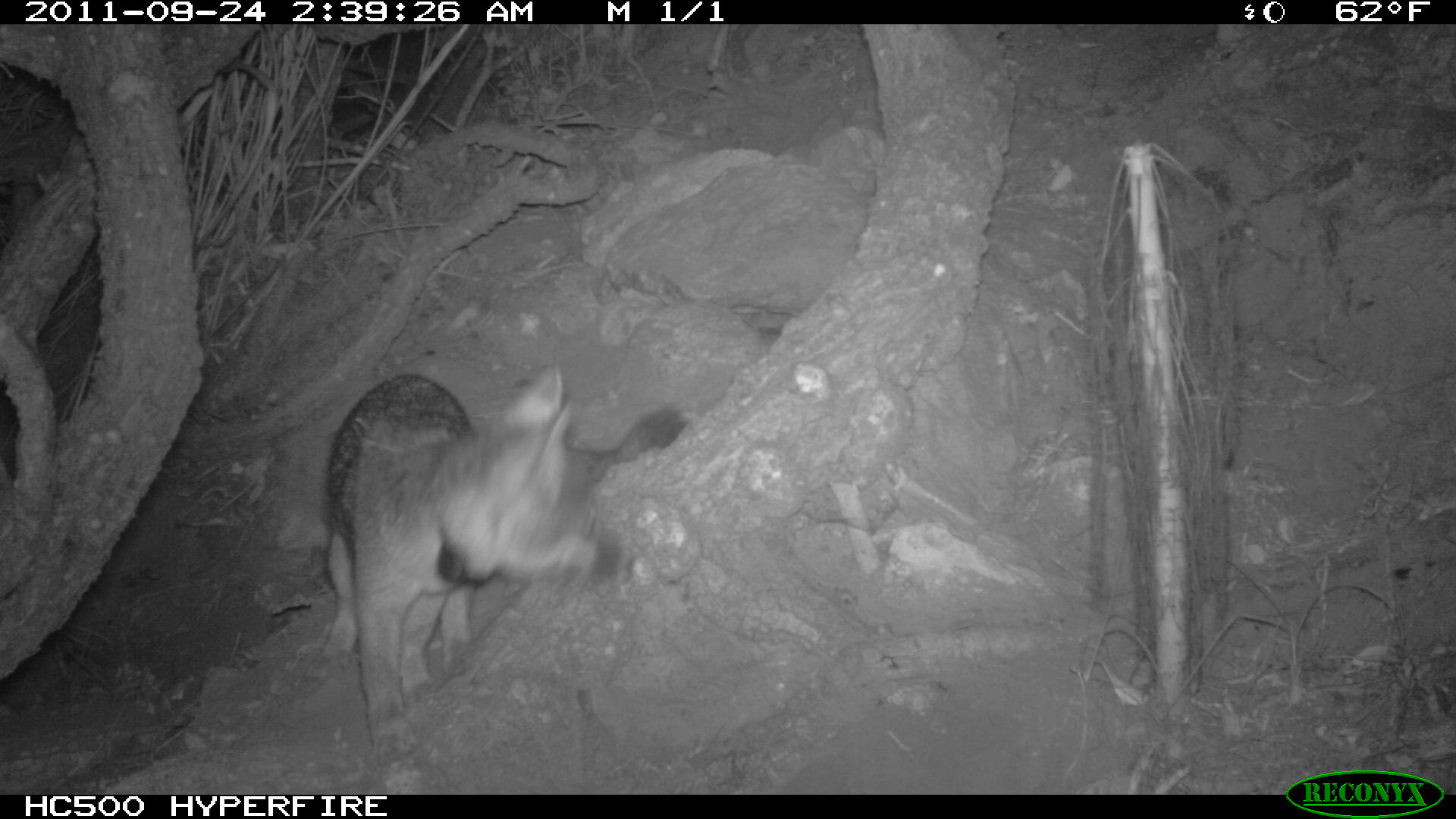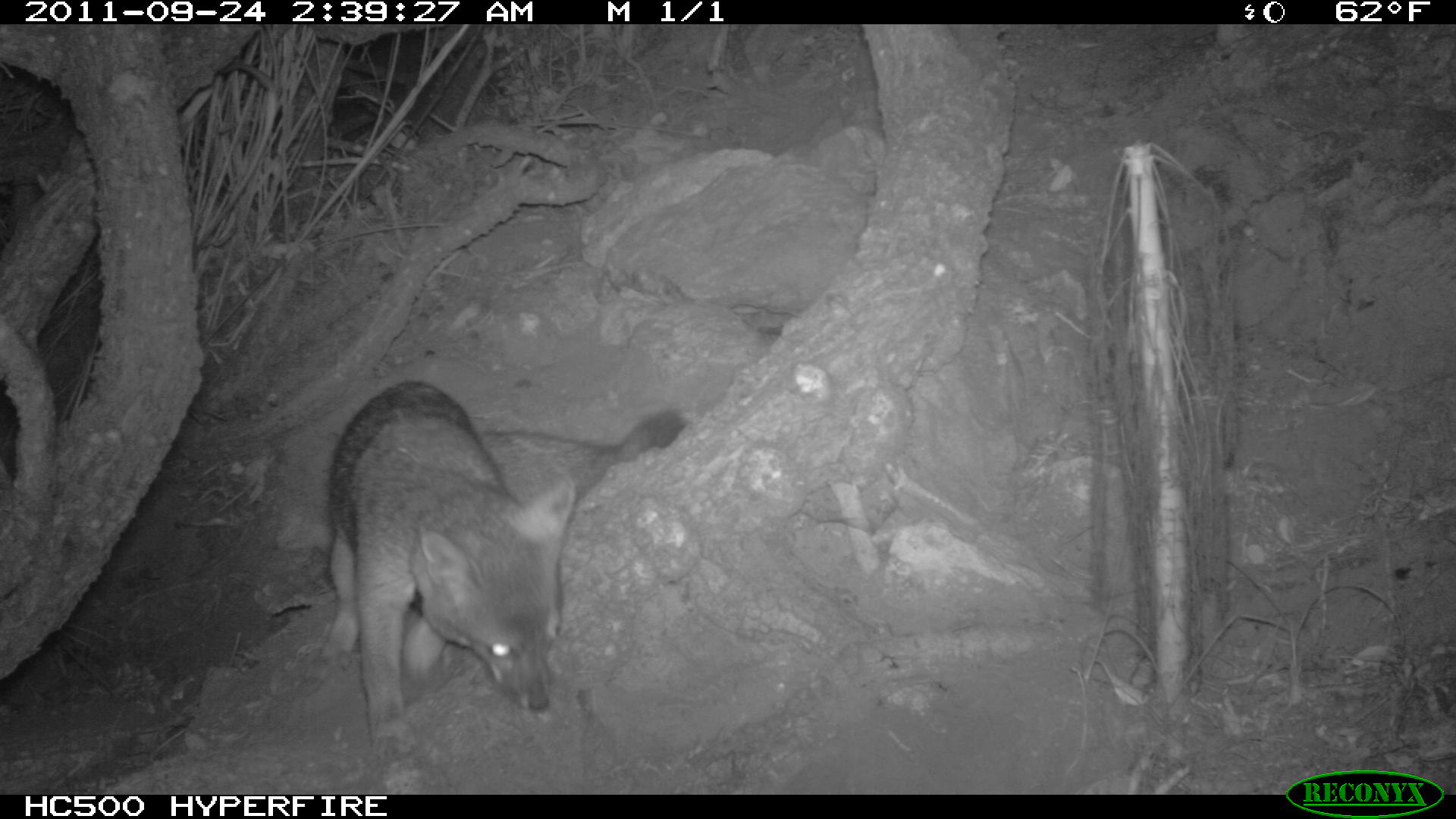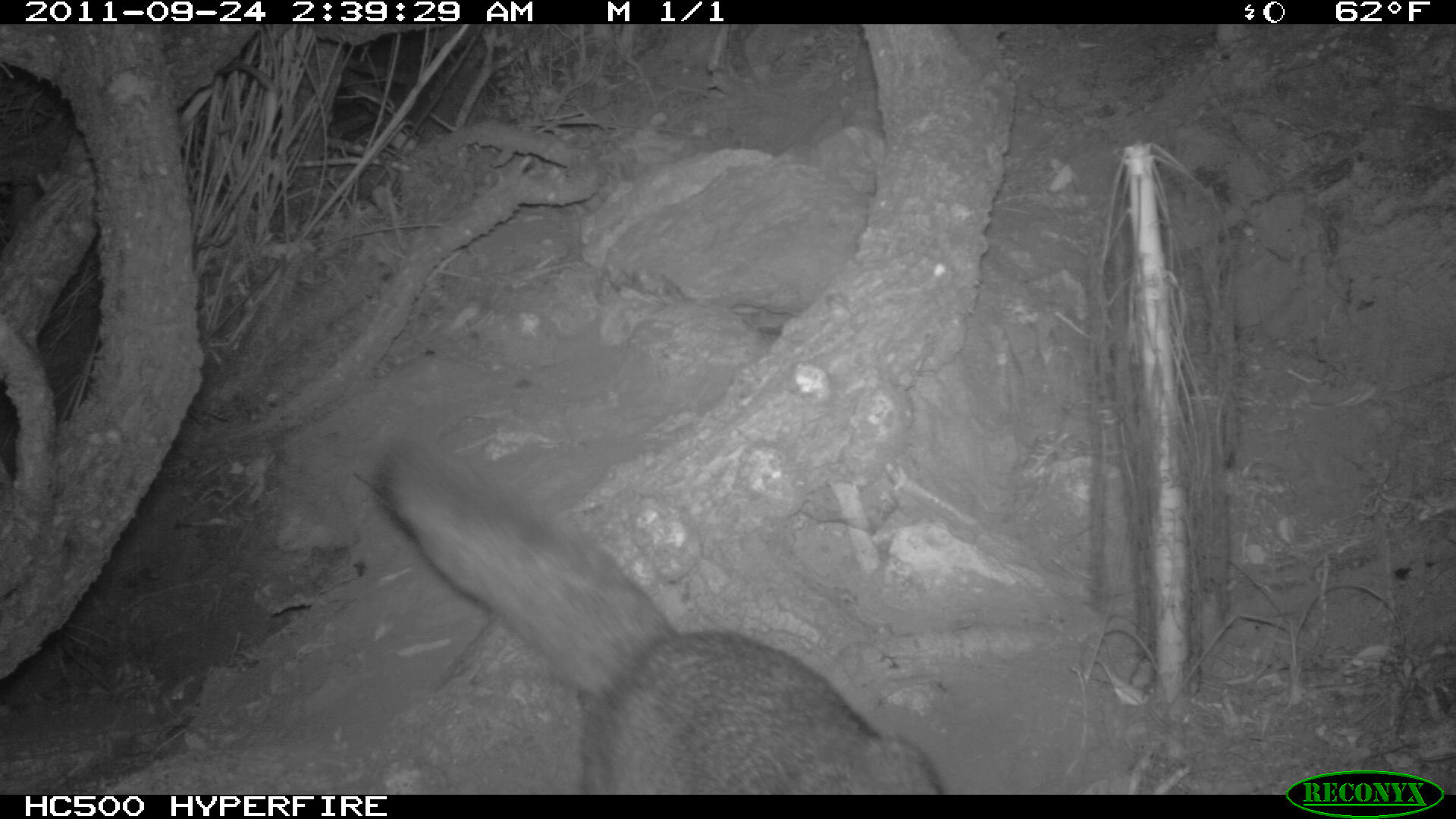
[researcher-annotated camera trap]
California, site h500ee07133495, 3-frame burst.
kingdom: Animalia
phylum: Chordata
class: Mammalia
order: Carnivora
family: Canidae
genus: Urocyon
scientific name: Urocyon littoralis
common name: island fox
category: fox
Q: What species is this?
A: Fox (island fox) (Urocyon littoralis).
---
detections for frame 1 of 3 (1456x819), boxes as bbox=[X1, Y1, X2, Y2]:
fox: bbox=[308, 359, 690, 767]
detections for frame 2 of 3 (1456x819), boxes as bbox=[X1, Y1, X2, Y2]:
fox: bbox=[315, 381, 683, 758]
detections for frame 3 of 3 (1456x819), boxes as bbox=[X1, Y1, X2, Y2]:
fox: bbox=[372, 441, 942, 794]